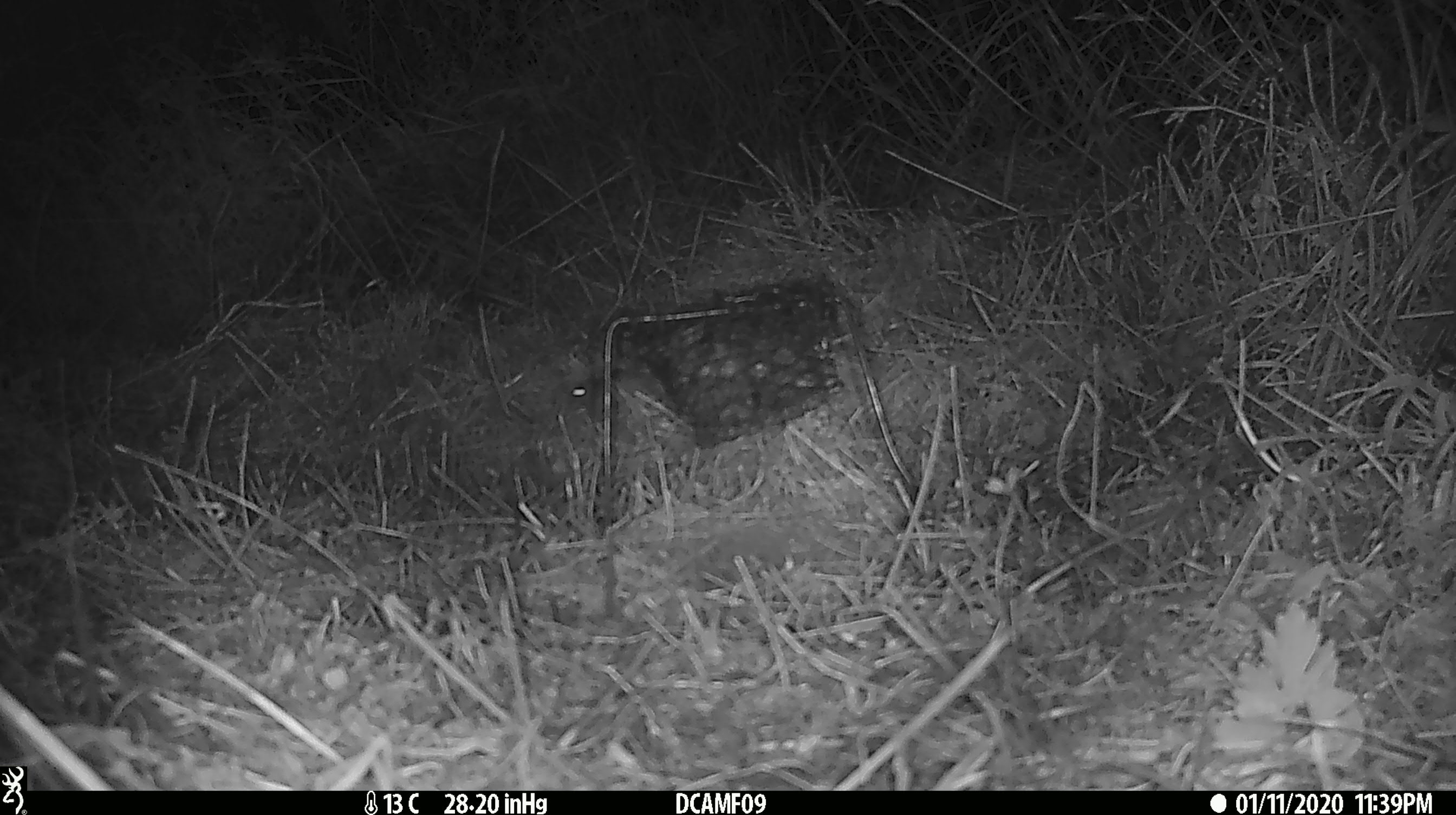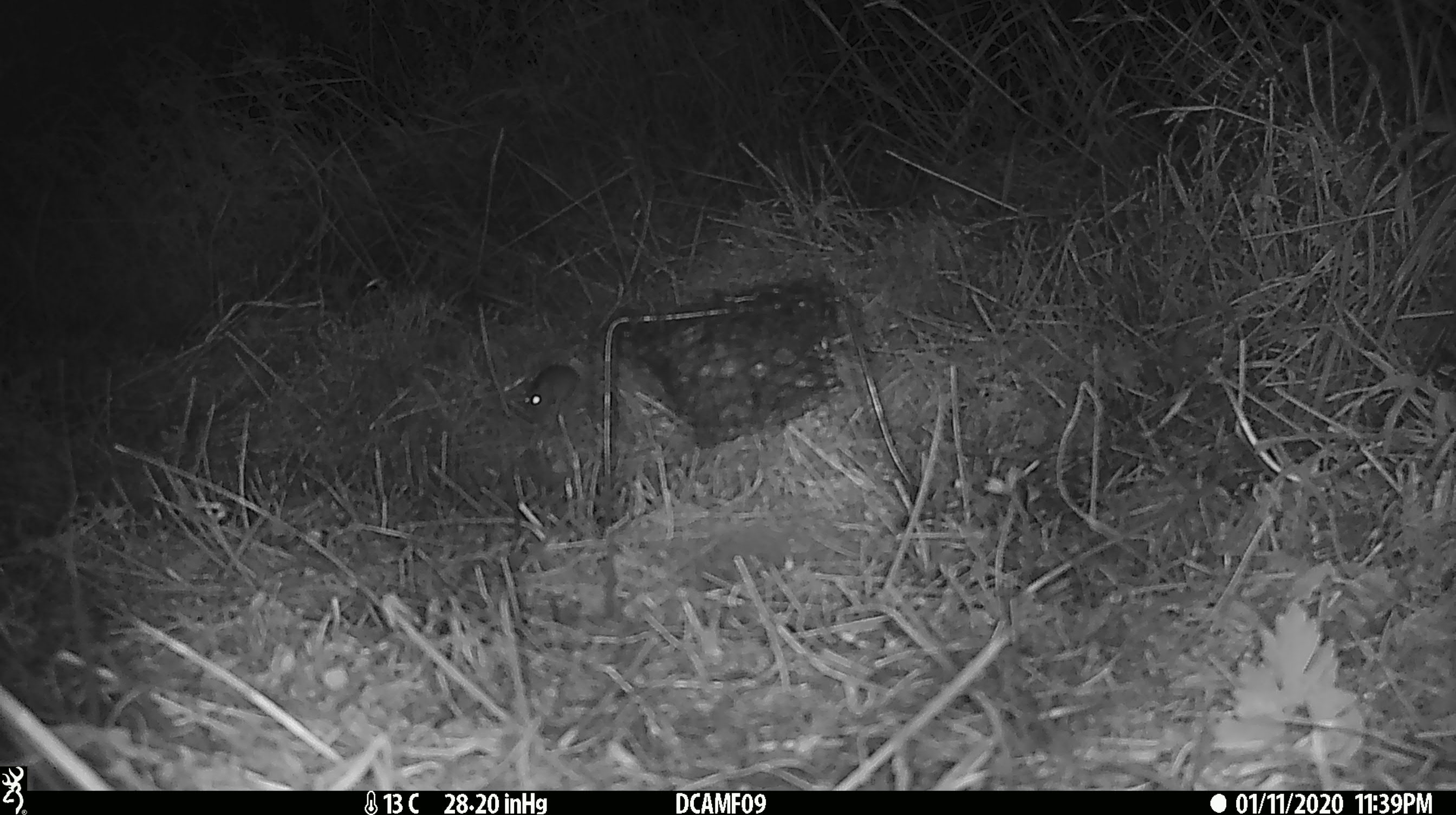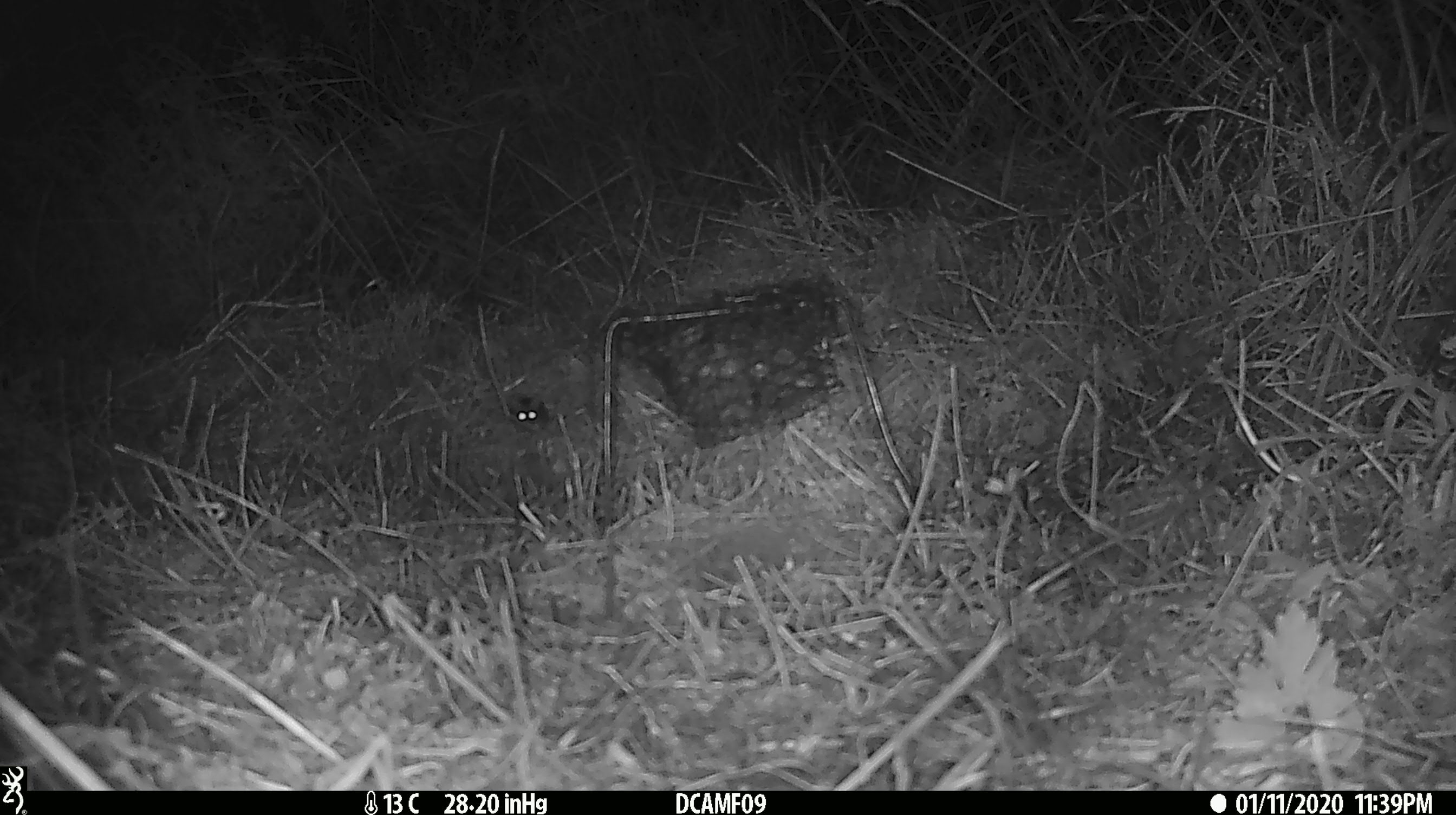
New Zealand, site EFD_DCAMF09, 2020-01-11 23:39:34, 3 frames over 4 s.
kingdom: Animalia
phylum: Chordata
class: Mammalia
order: Rodentia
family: Muridae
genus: Mus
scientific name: Mus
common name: mouse